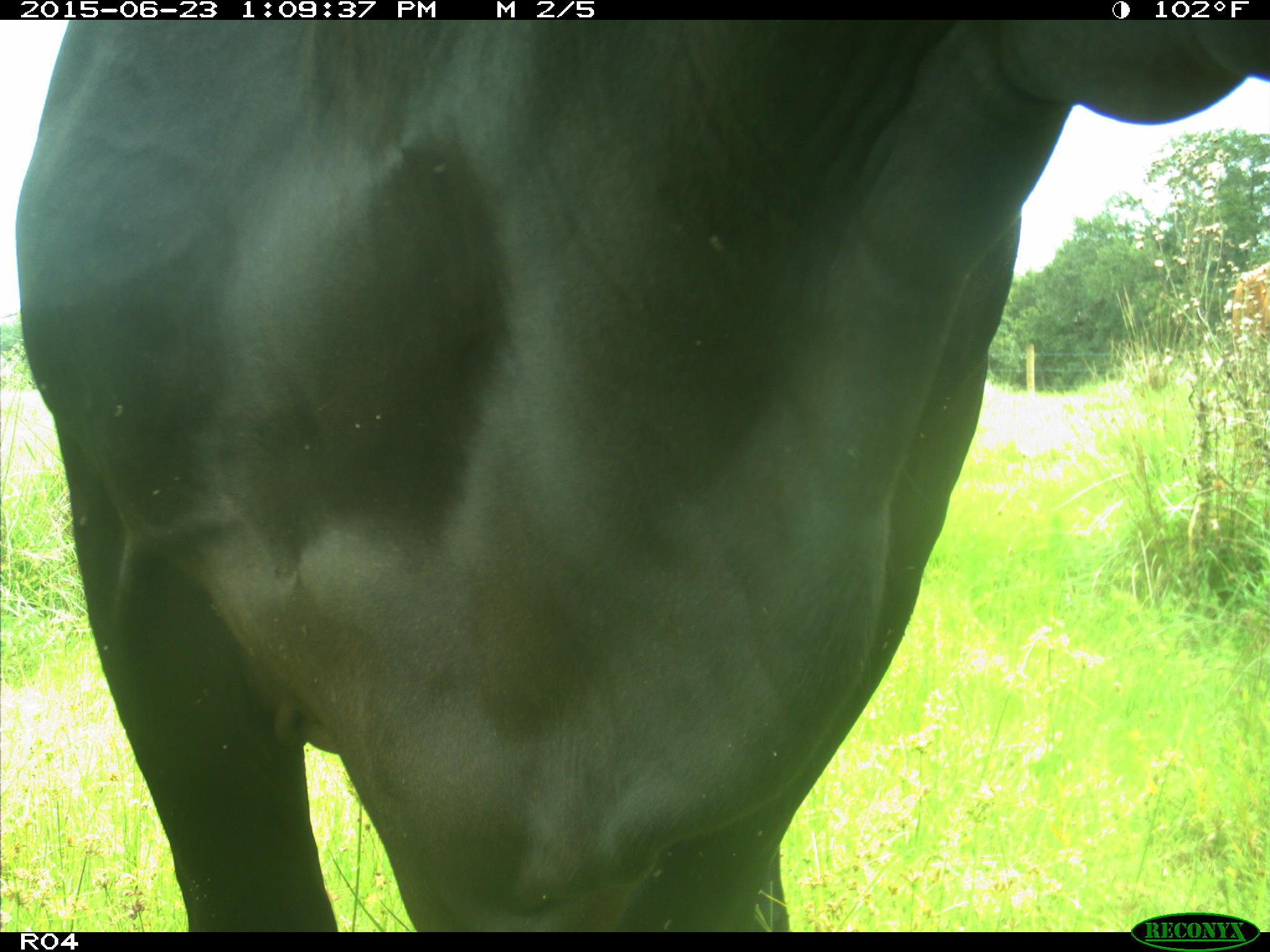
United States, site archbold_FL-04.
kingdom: Animalia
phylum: Chordata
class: Mammalia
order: Artiodactyla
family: Bovidae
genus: Bos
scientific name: Bos taurus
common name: domestic cow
Bos taurus (domestic cow).